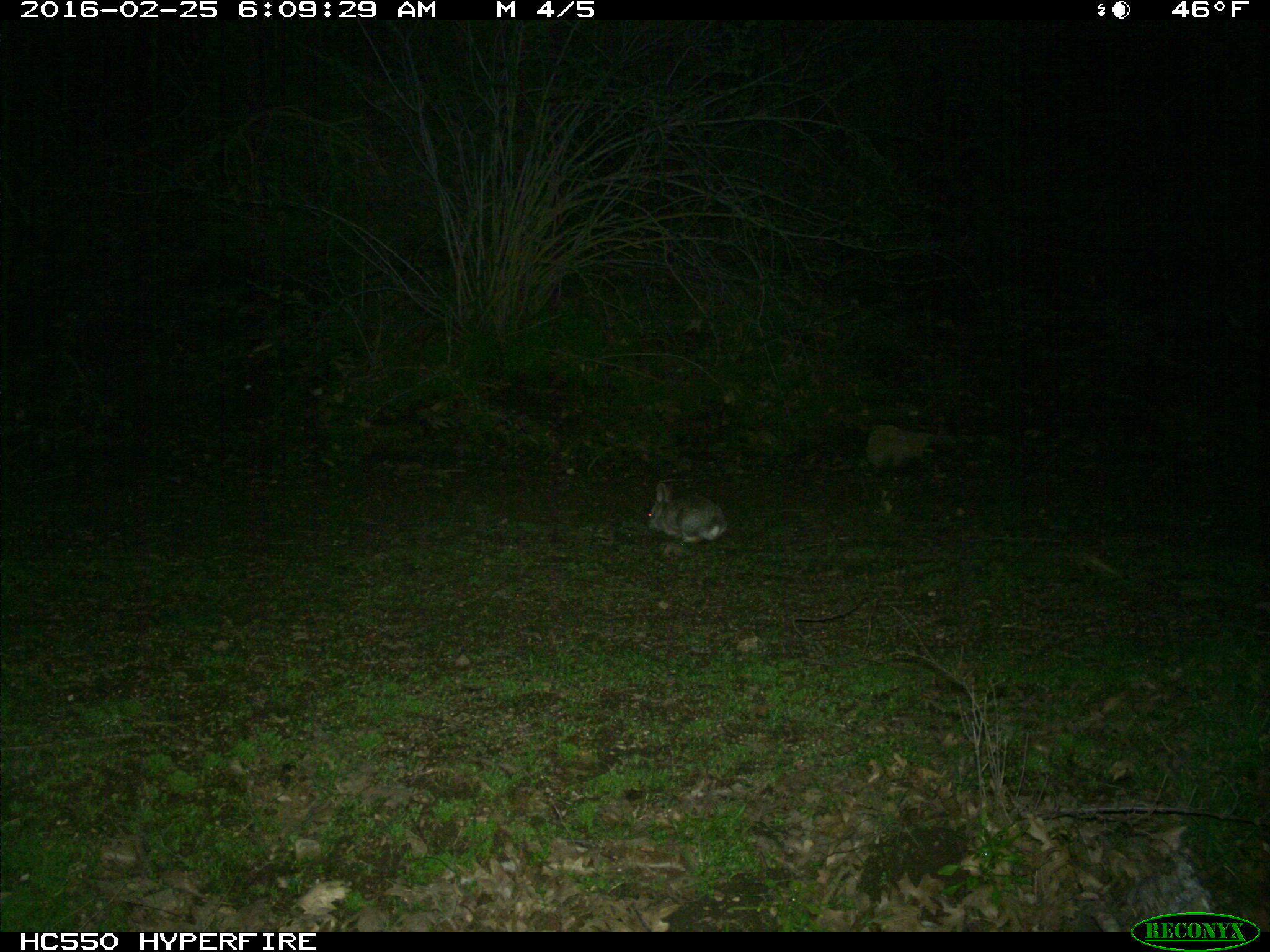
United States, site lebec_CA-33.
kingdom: Animalia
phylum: Chordata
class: Mammalia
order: Lagomorpha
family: Leporidae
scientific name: Leporidae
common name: rabbits and hares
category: unidentified rabbit